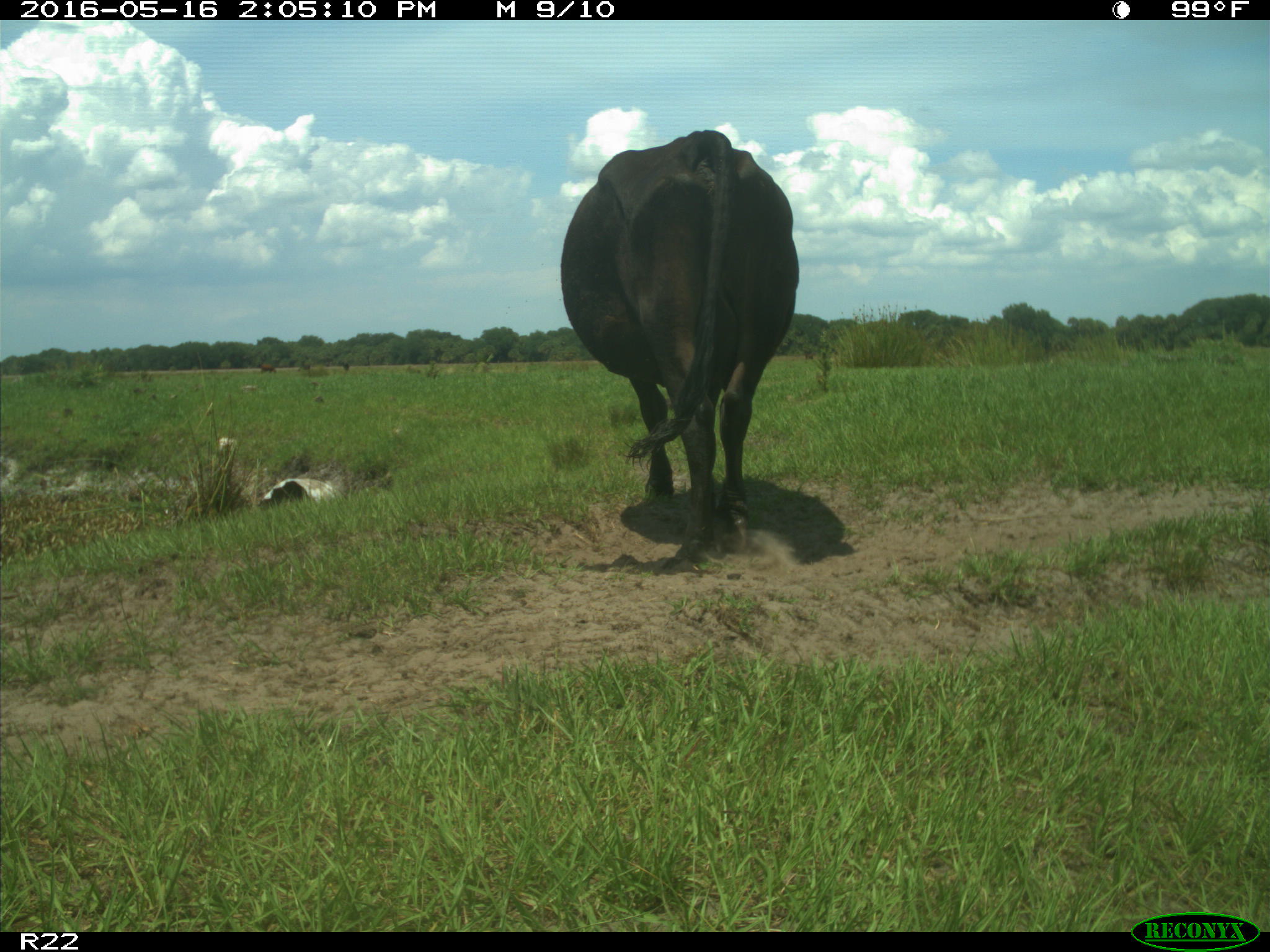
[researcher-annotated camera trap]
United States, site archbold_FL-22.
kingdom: Animalia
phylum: Chordata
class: Mammalia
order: Artiodactyla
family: Bovidae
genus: Bos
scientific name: Bos taurus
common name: domestic cow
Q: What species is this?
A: Bos taurus (domestic cow).